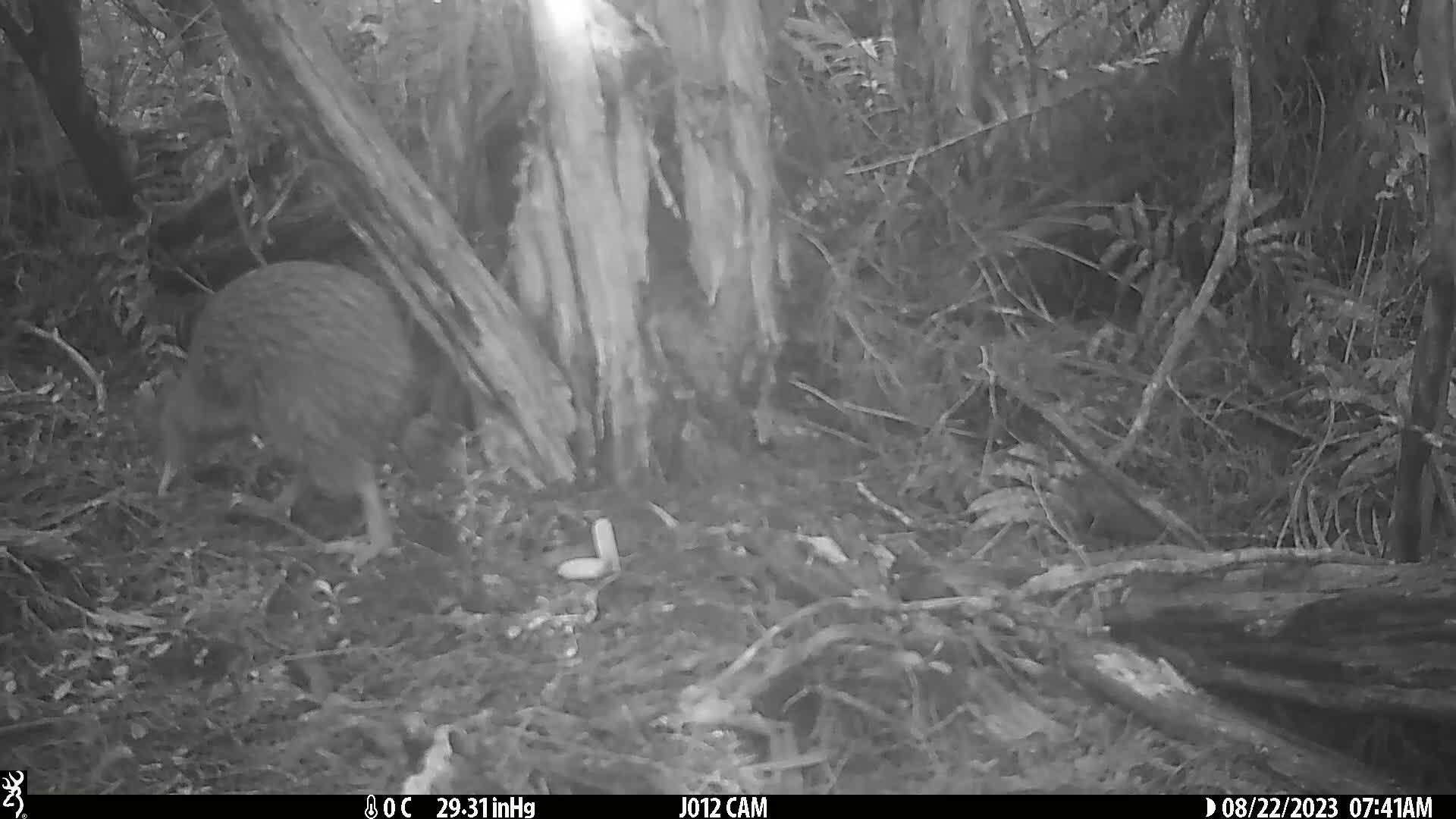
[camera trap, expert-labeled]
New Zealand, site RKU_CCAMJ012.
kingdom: Animalia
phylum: Chordata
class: Aves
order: Apterygiformes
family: Apterygidae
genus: Apteryx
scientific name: Apteryx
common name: kiwi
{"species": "kiwi (Apteryx)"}